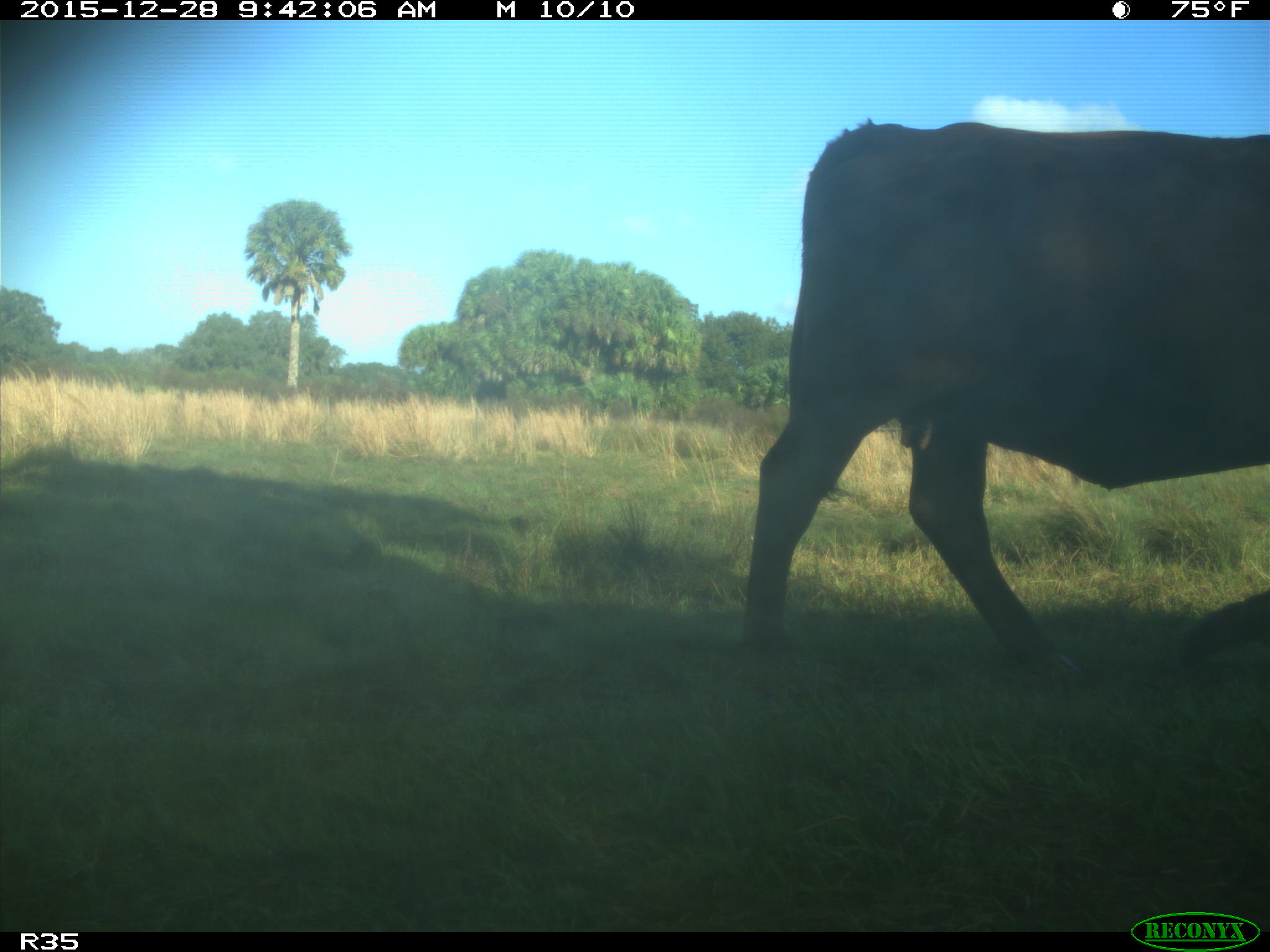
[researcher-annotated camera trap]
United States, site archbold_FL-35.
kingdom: Animalia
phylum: Chordata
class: Mammalia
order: Artiodactyla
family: Bovidae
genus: Bos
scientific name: Bos taurus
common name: domestic cow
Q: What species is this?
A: Bos taurus (domestic cow).